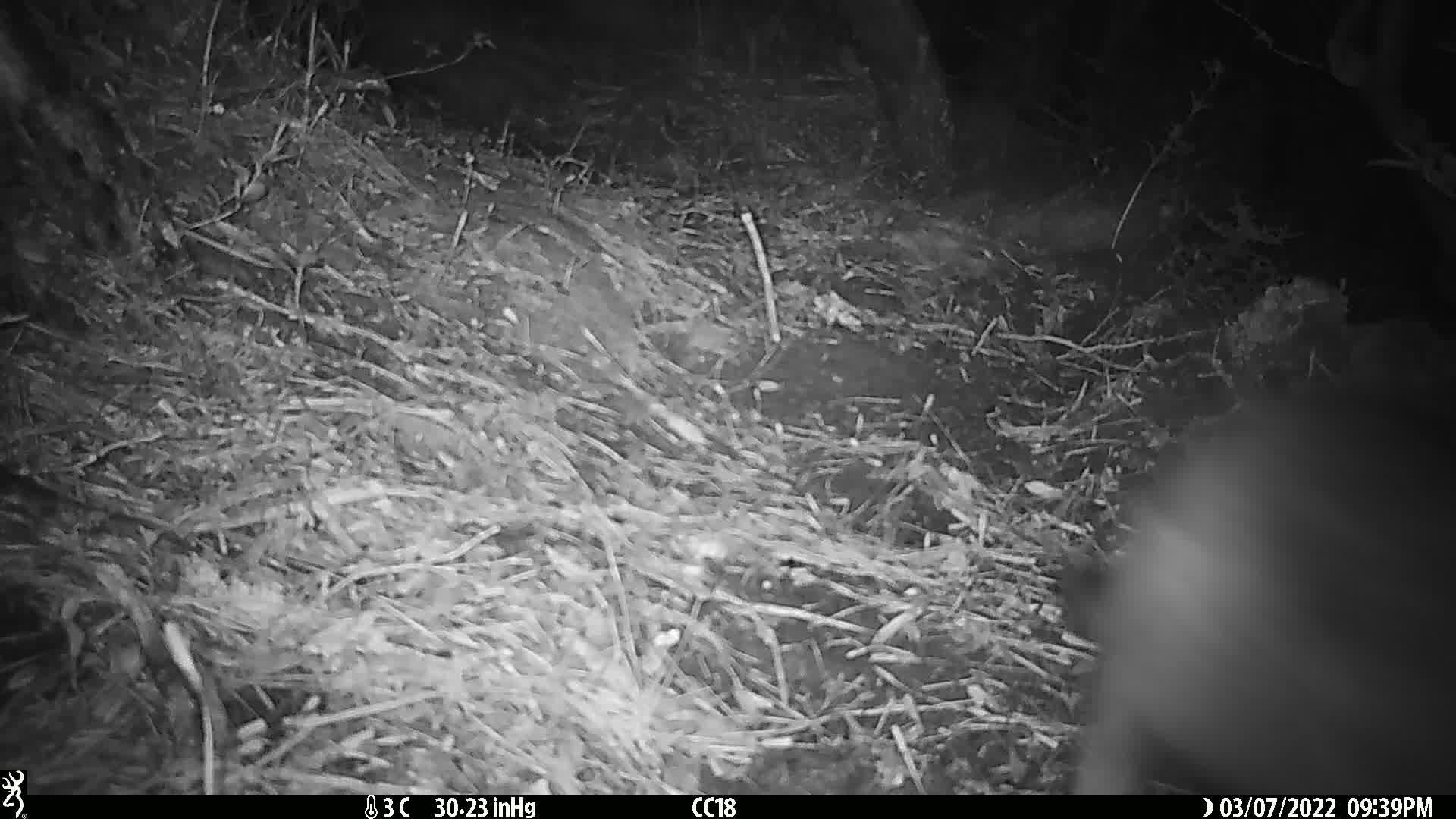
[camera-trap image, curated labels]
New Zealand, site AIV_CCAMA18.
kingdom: Animalia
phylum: Chordata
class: Mammalia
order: Carnivora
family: Felidae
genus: Felis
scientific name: Felis catus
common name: domestic cat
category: cat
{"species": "cat (domestic cat) (Felis catus)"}